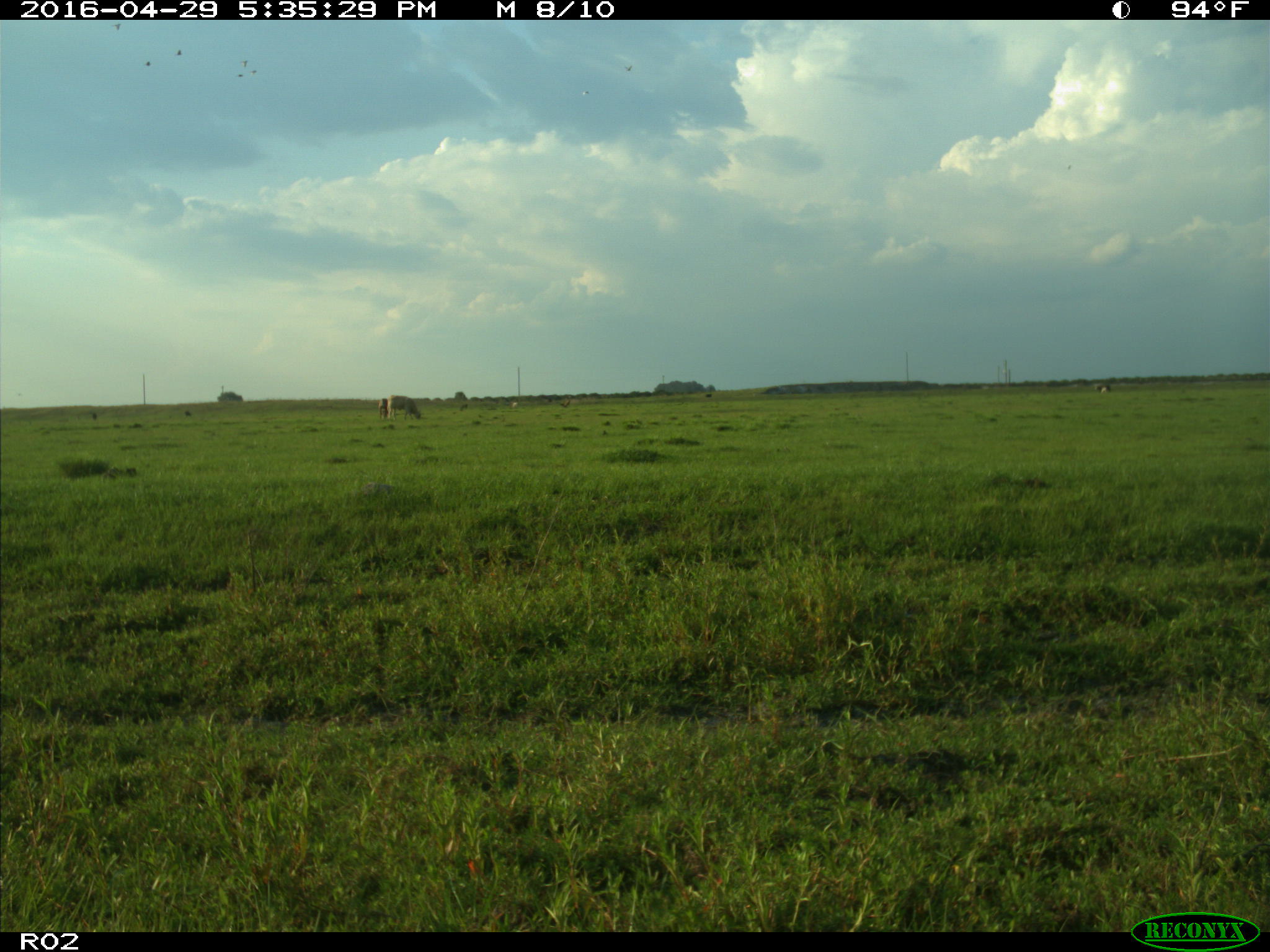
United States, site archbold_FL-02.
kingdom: Animalia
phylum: Chordata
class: Mammalia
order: Artiodactyla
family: Bovidae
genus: Bos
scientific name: Bos taurus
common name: domestic cow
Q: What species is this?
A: Bos taurus (domestic cow).